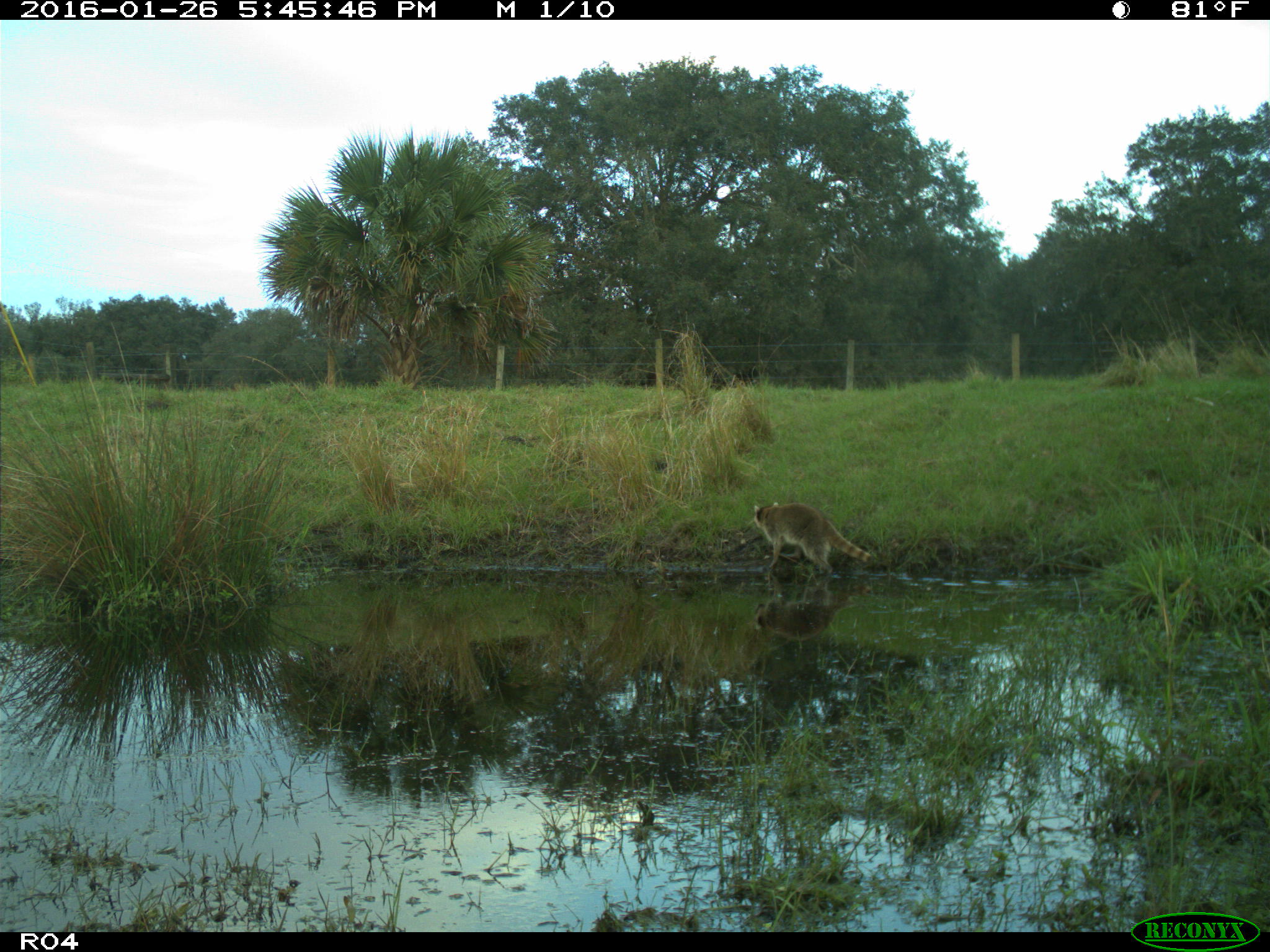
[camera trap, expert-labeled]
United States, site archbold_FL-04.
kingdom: Animalia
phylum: Chordata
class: Mammalia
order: Carnivora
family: Procyonidae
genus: Procyon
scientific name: Procyon lotor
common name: common raccoon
Procyon lotor (common raccoon).